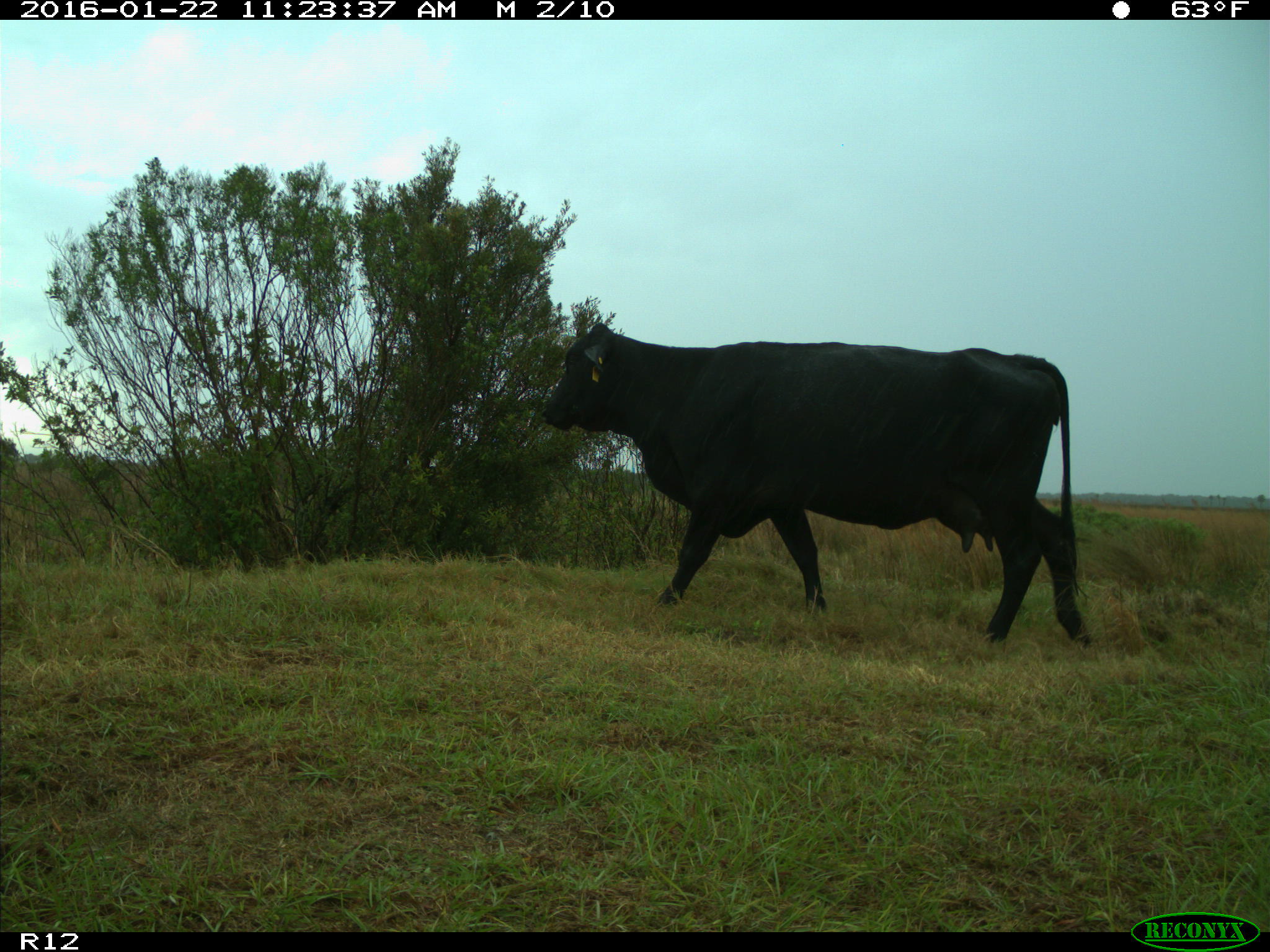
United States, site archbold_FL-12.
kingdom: Animalia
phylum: Chordata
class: Mammalia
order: Artiodactyla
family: Bovidae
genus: Bos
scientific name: Bos taurus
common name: domestic cow